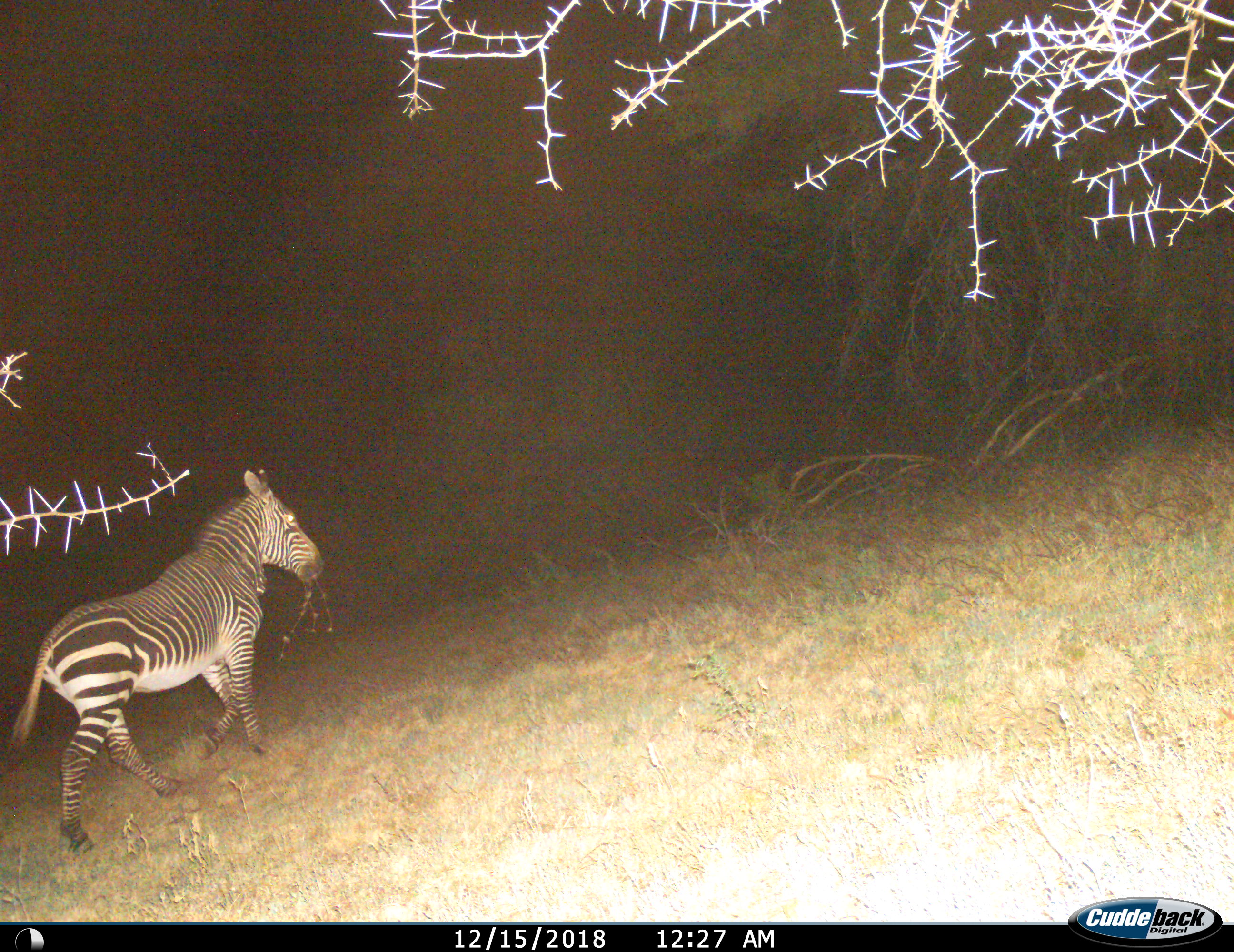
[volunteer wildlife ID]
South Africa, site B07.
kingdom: Animalia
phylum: Chordata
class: Mammalia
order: Perissodactyla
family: Equidae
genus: Equus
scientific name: Equus zebra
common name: mountain zebra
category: zebramountain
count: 1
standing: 0%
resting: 0%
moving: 80%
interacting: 0%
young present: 0%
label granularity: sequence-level